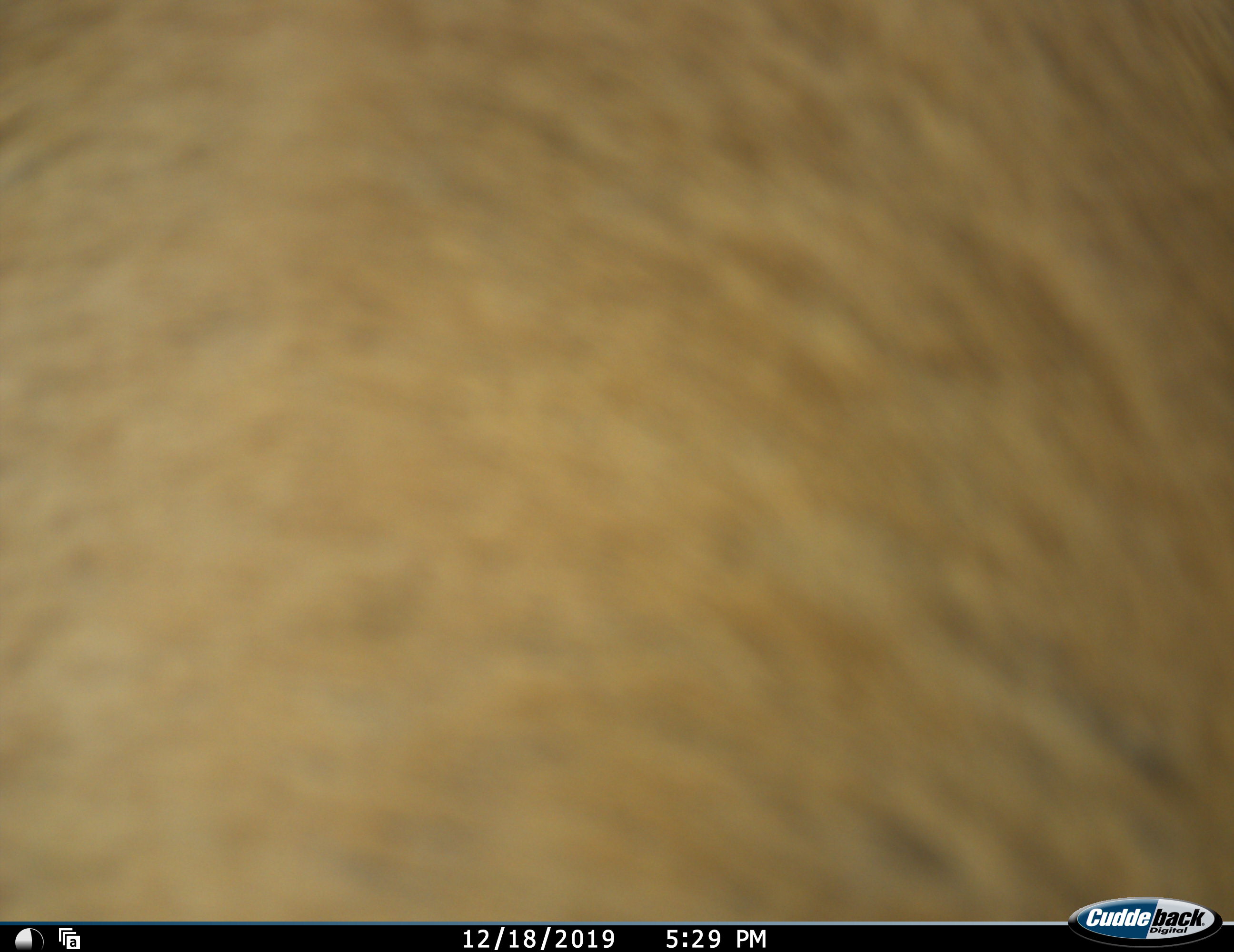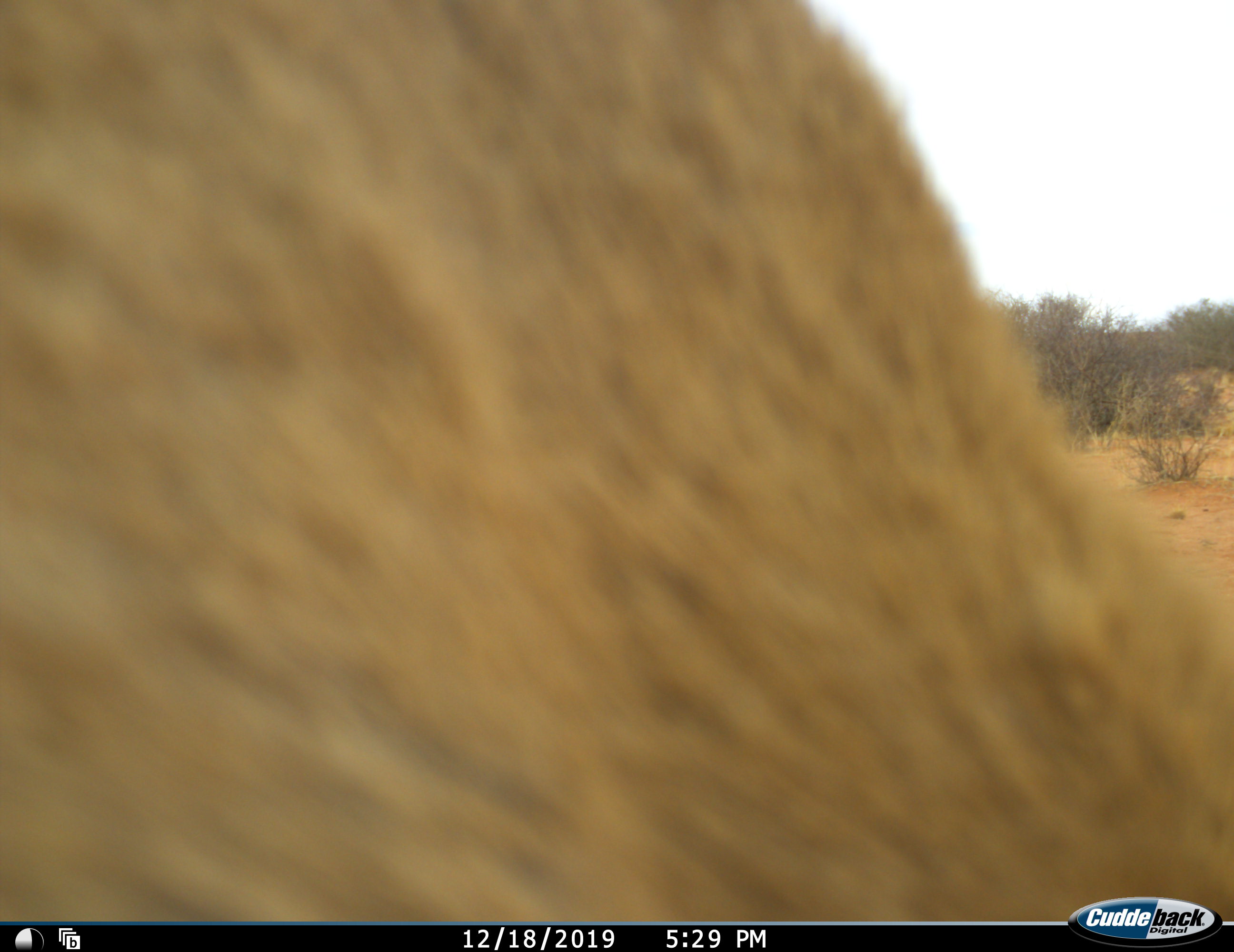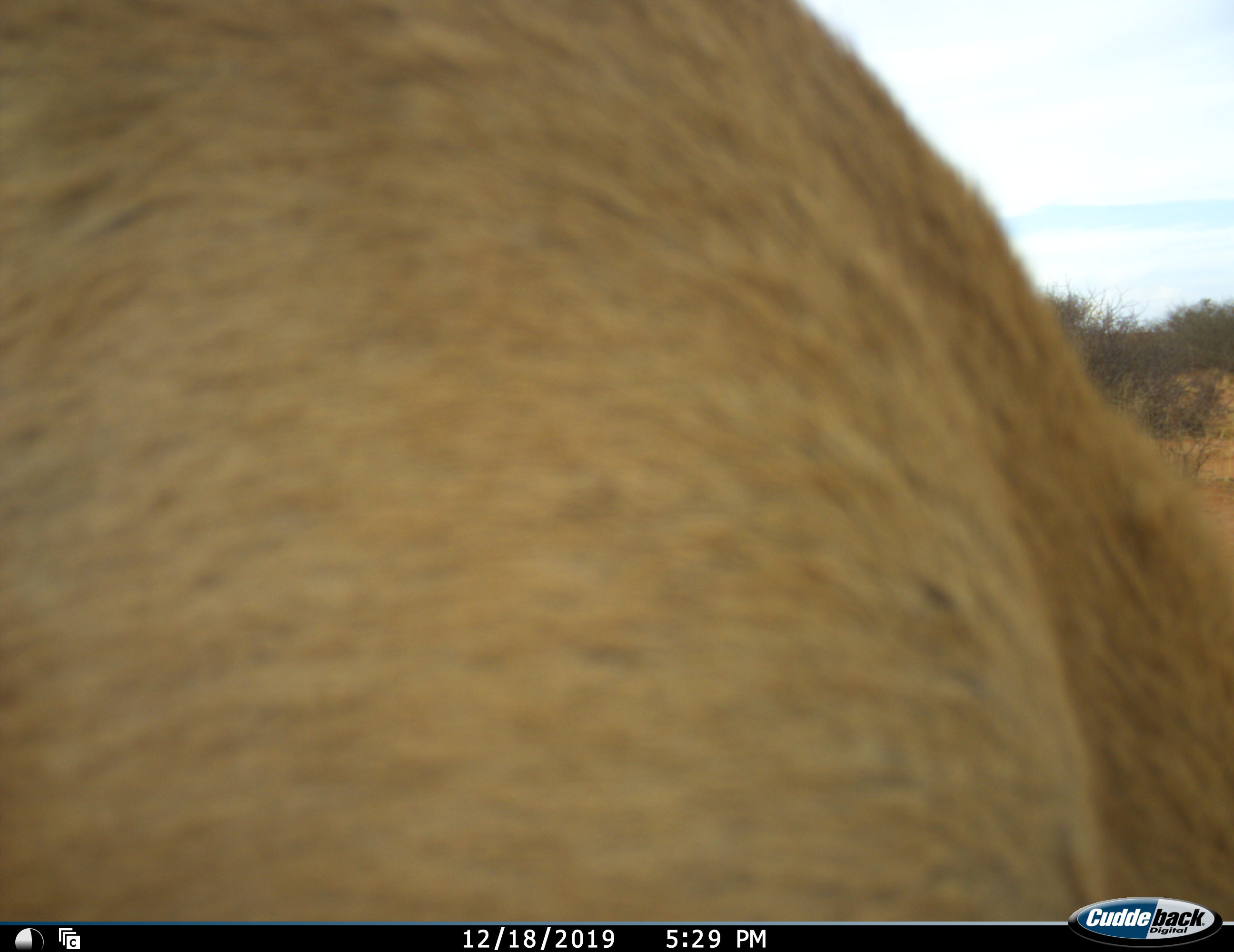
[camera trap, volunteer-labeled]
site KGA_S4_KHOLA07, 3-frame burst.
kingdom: Animalia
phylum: Chordata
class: Mammalia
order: Artiodactyla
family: Bovidae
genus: Antidorcas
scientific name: Antidorcas marsupialis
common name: springbok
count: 1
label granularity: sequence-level